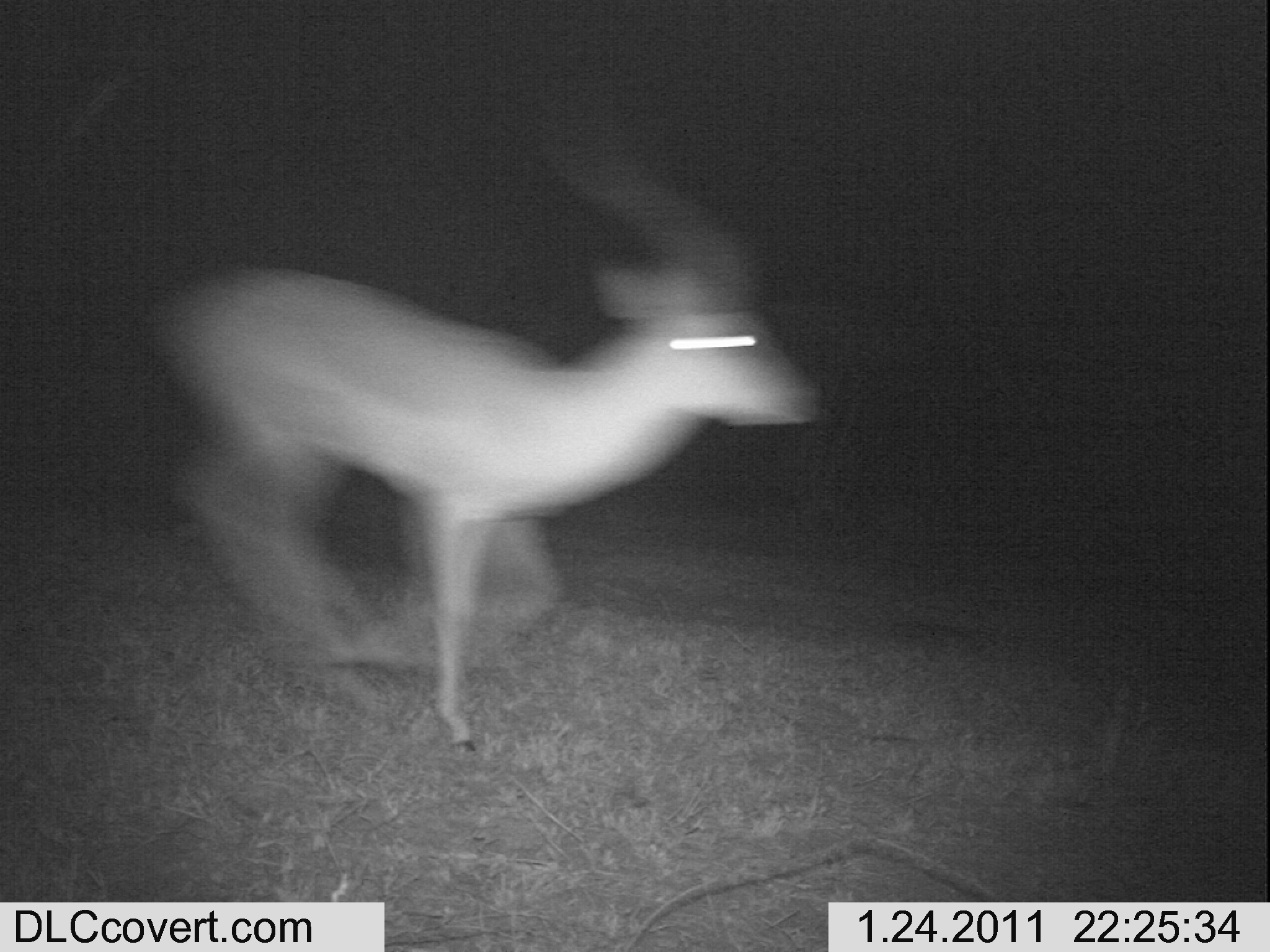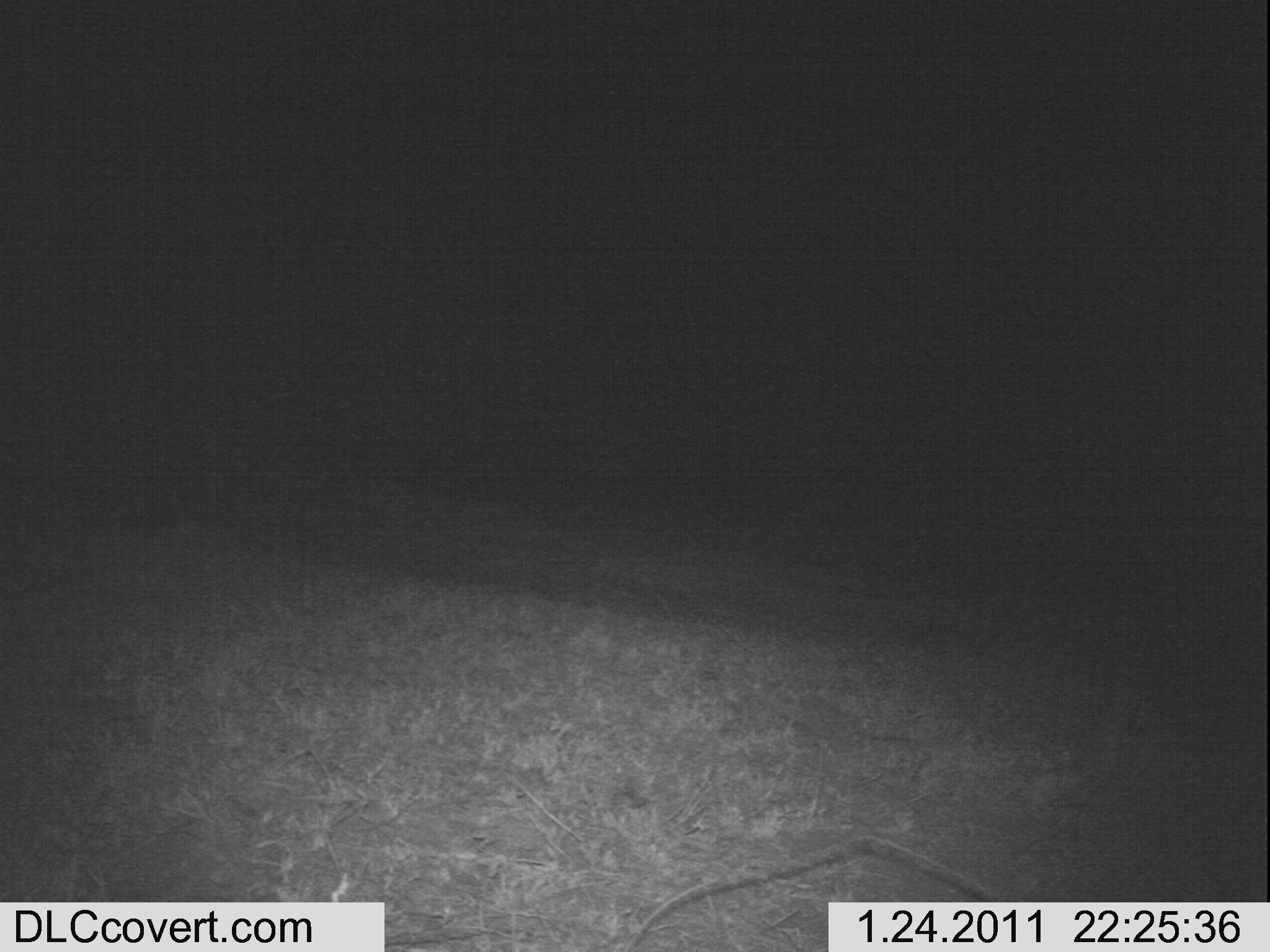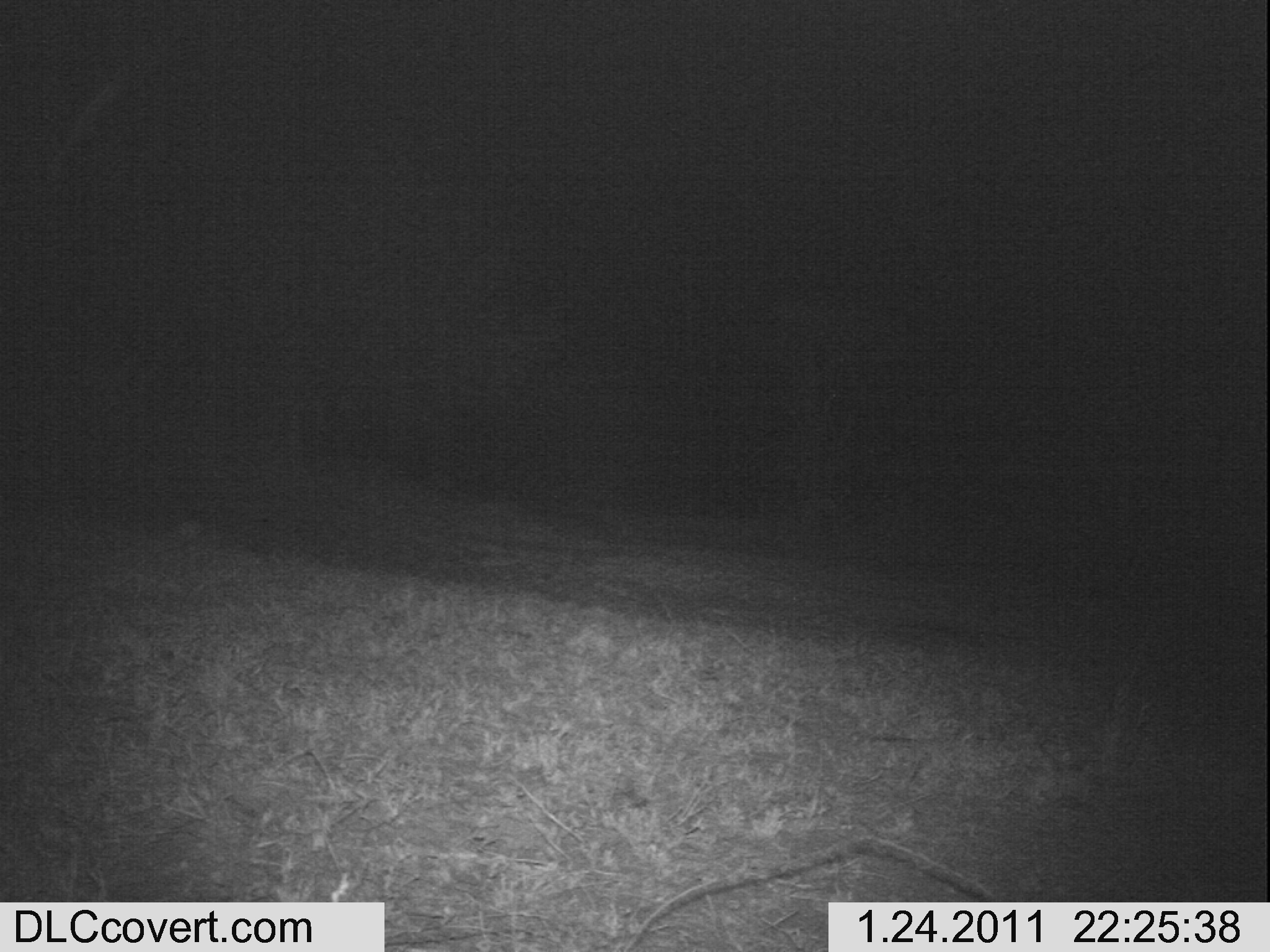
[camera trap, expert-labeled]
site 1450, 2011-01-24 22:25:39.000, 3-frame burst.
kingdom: Animalia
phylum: Chordata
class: Mammalia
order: Artiodactyla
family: Bovidae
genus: Aepyceros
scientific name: Aepyceros melampus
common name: impala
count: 1